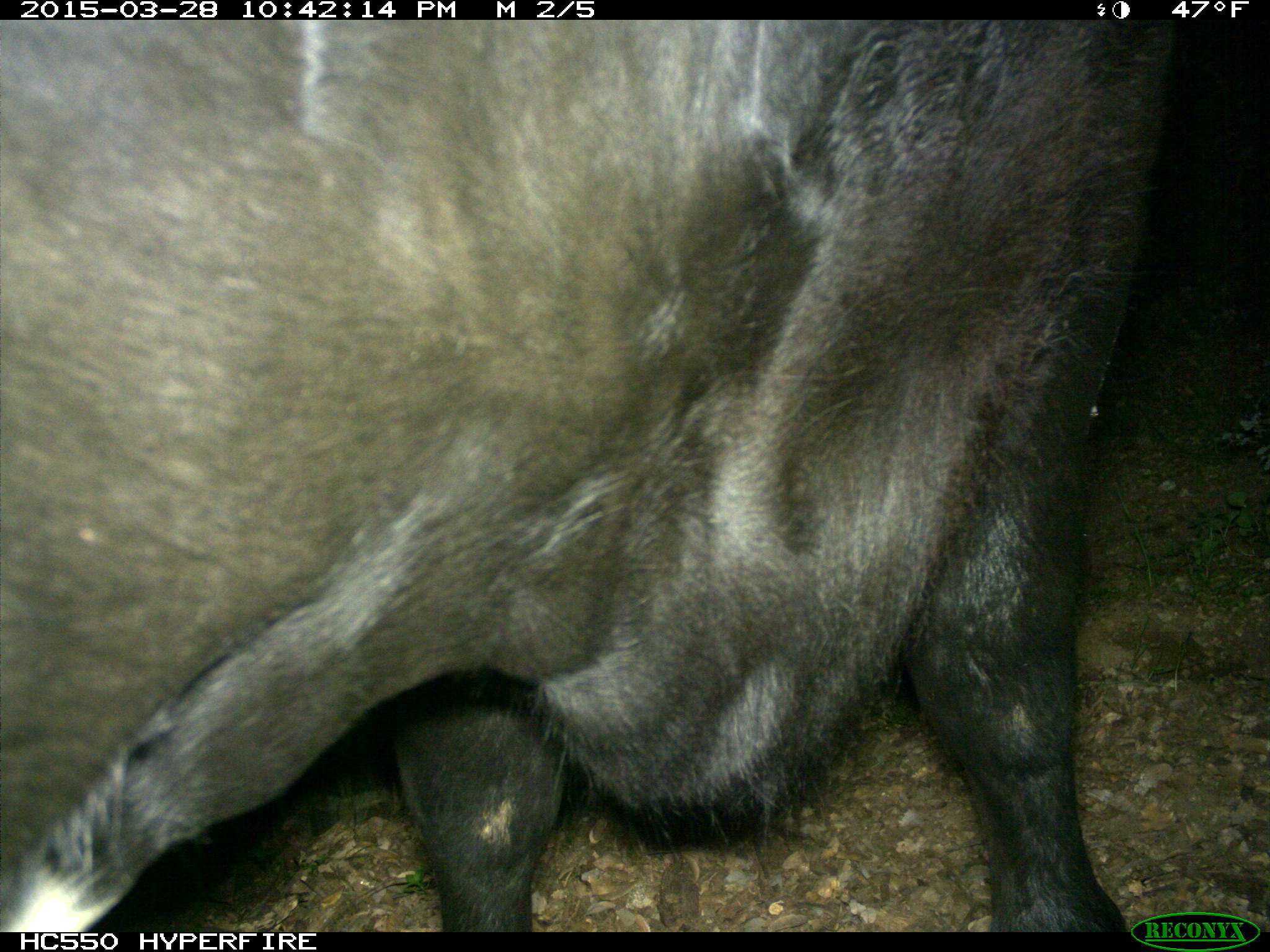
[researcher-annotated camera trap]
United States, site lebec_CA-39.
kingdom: Animalia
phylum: Chordata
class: Mammalia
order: Artiodactyla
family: Bovidae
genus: Bos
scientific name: Bos taurus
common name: domestic cow